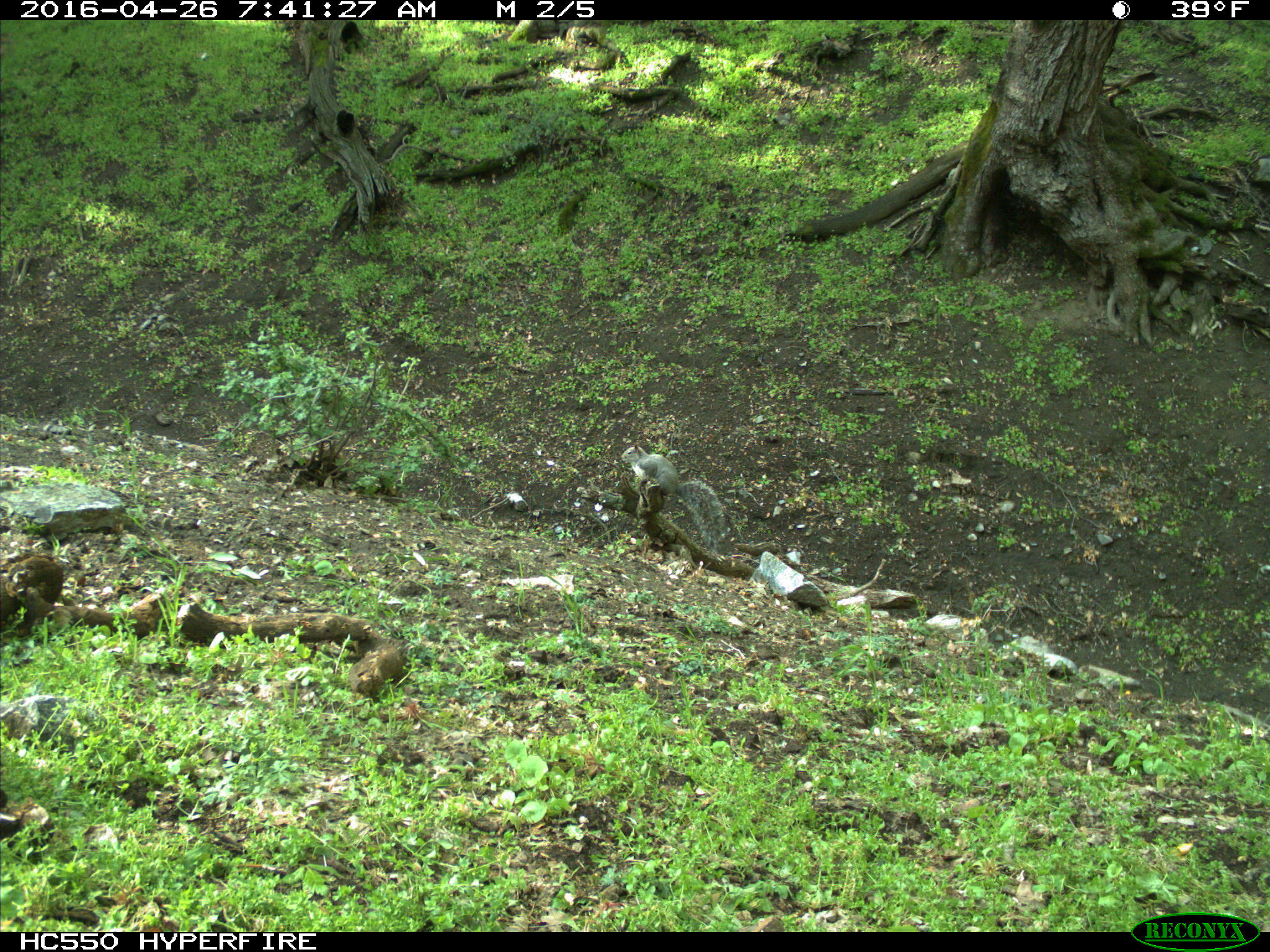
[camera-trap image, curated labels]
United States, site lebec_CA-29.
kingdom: Animalia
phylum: Chordata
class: Mammalia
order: Rodentia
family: Sciuridae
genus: Sciurus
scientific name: Sciurus carolinensis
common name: eastern gray squirrel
Sciurus carolinensis (eastern gray squirrel).